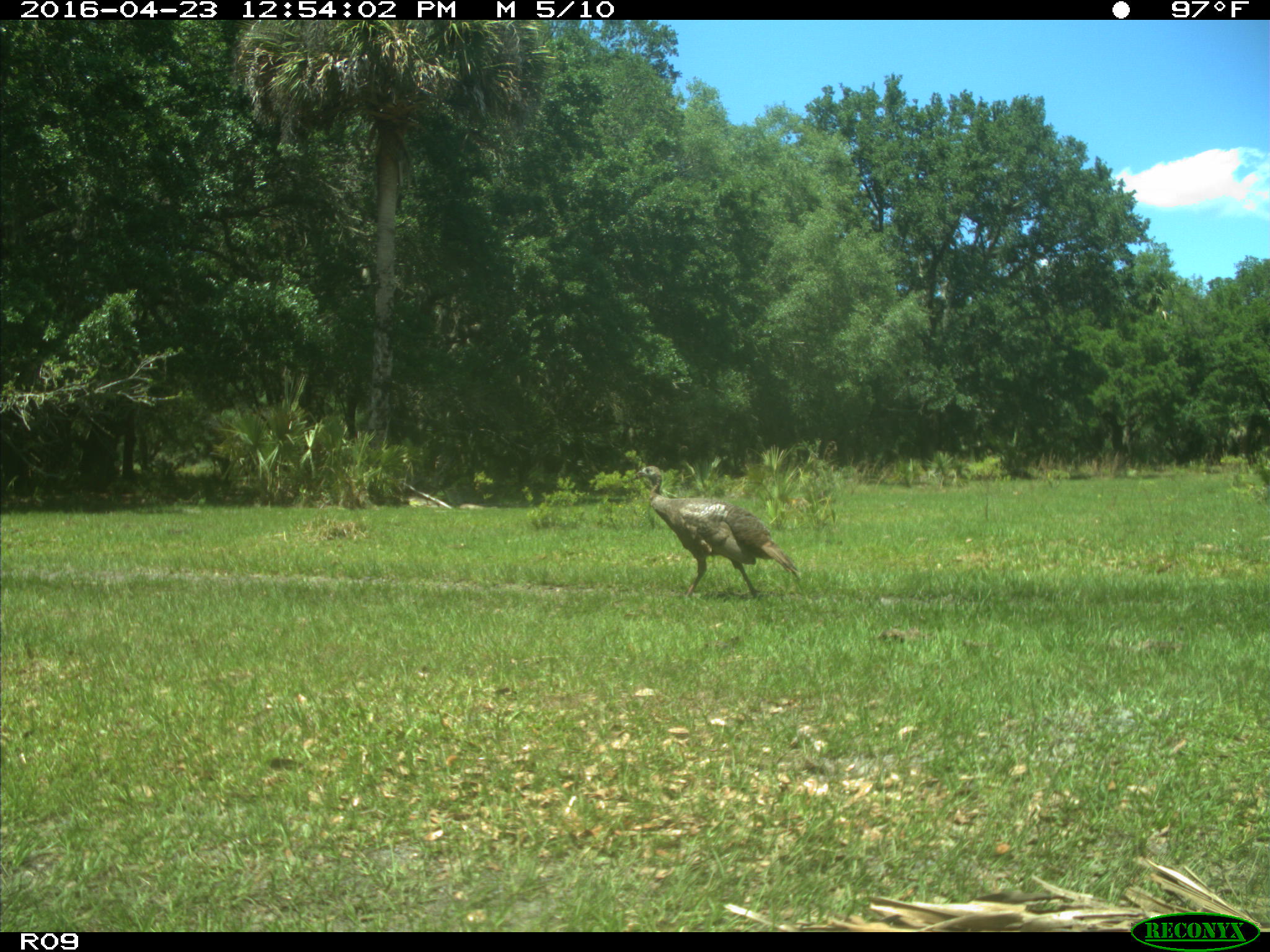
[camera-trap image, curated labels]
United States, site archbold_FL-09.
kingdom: Animalia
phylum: Chordata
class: Aves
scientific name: Aves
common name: birds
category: unidentified bird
Unidentified bird (birds) (Aves).